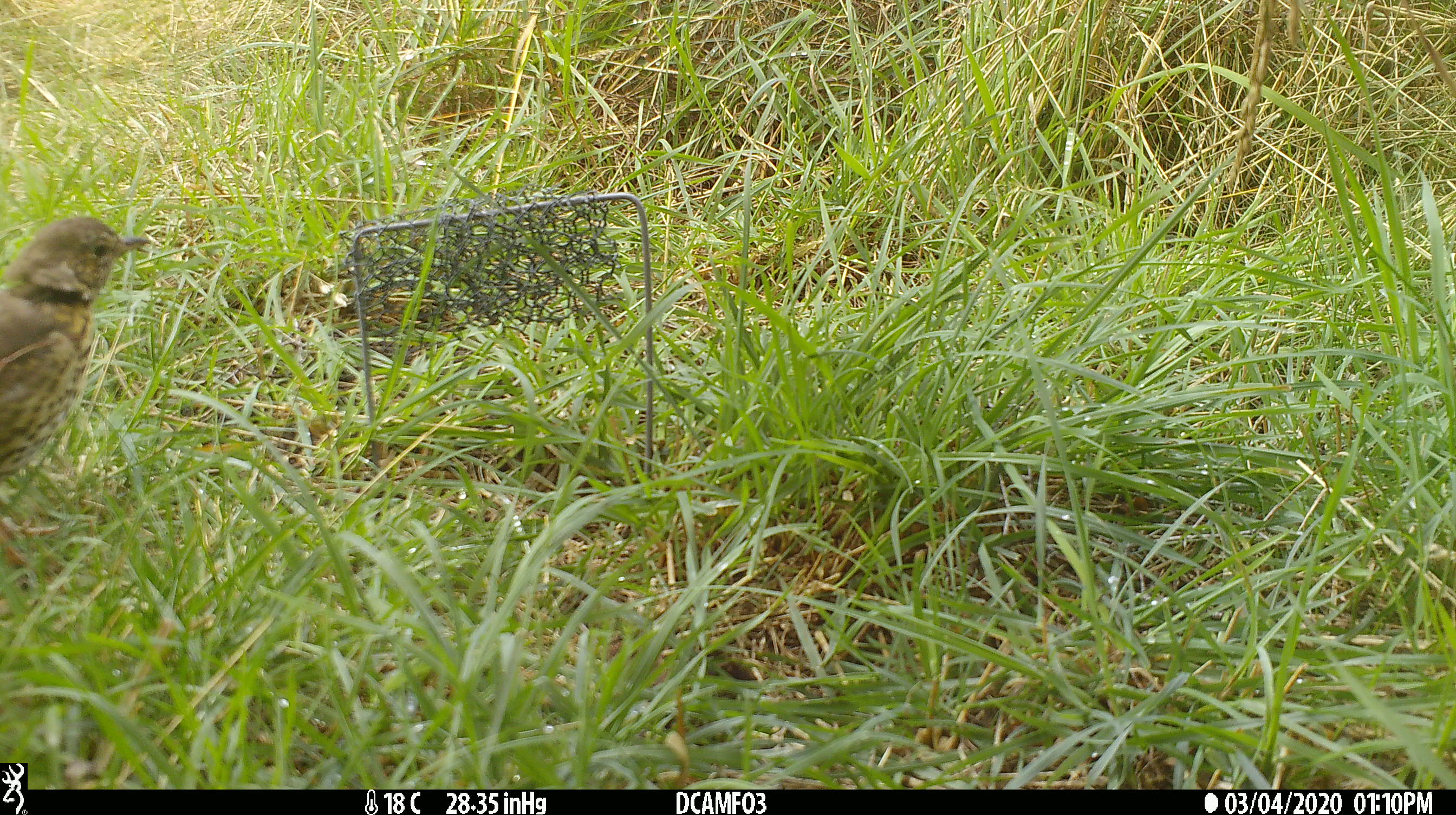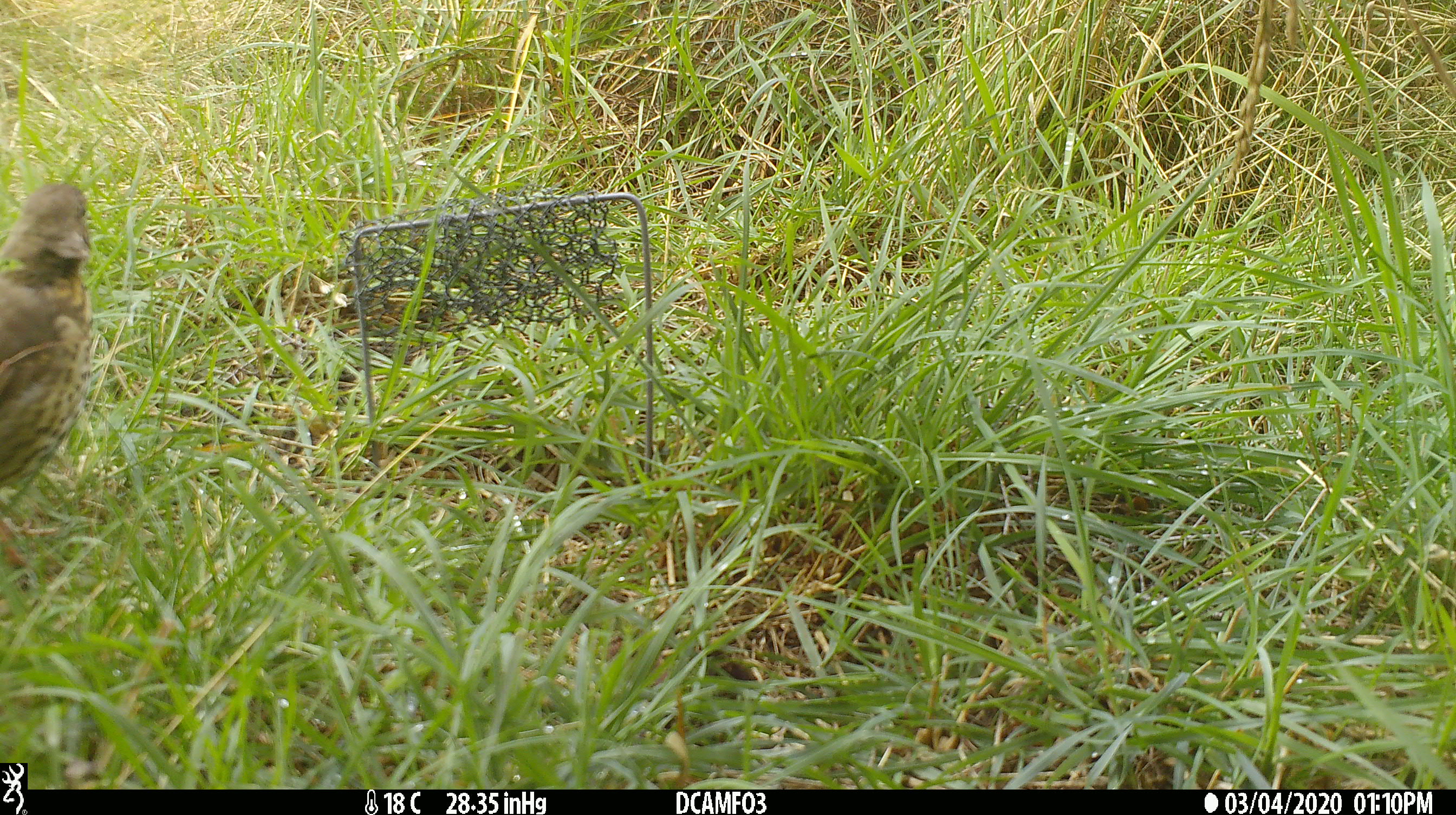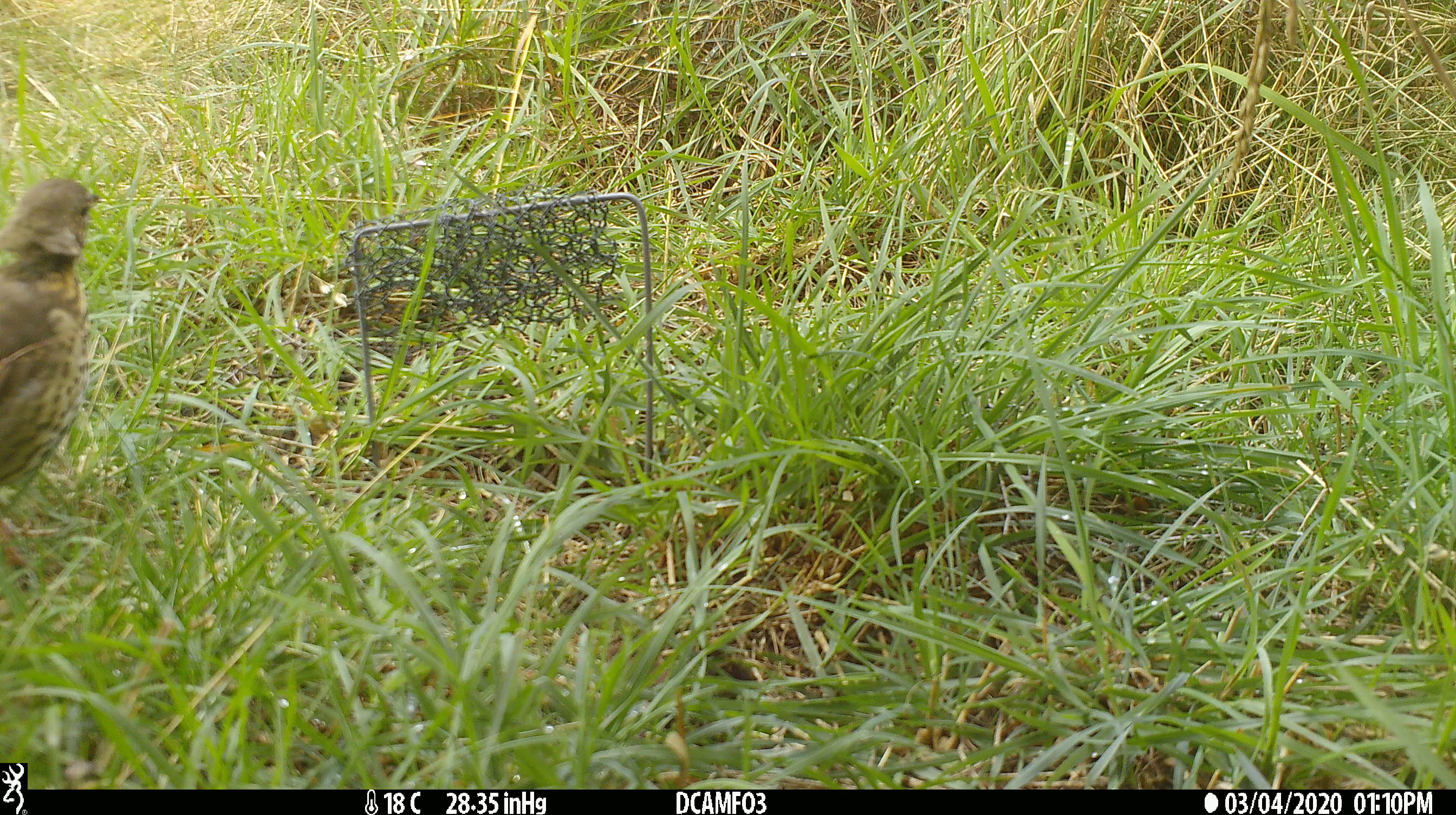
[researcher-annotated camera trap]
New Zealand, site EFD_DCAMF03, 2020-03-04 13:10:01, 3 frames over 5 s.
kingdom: Animalia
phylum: Chordata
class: Aves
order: Passeriformes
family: Turdidae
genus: Turdus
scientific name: Turdus philomelos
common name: song thrush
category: thrush